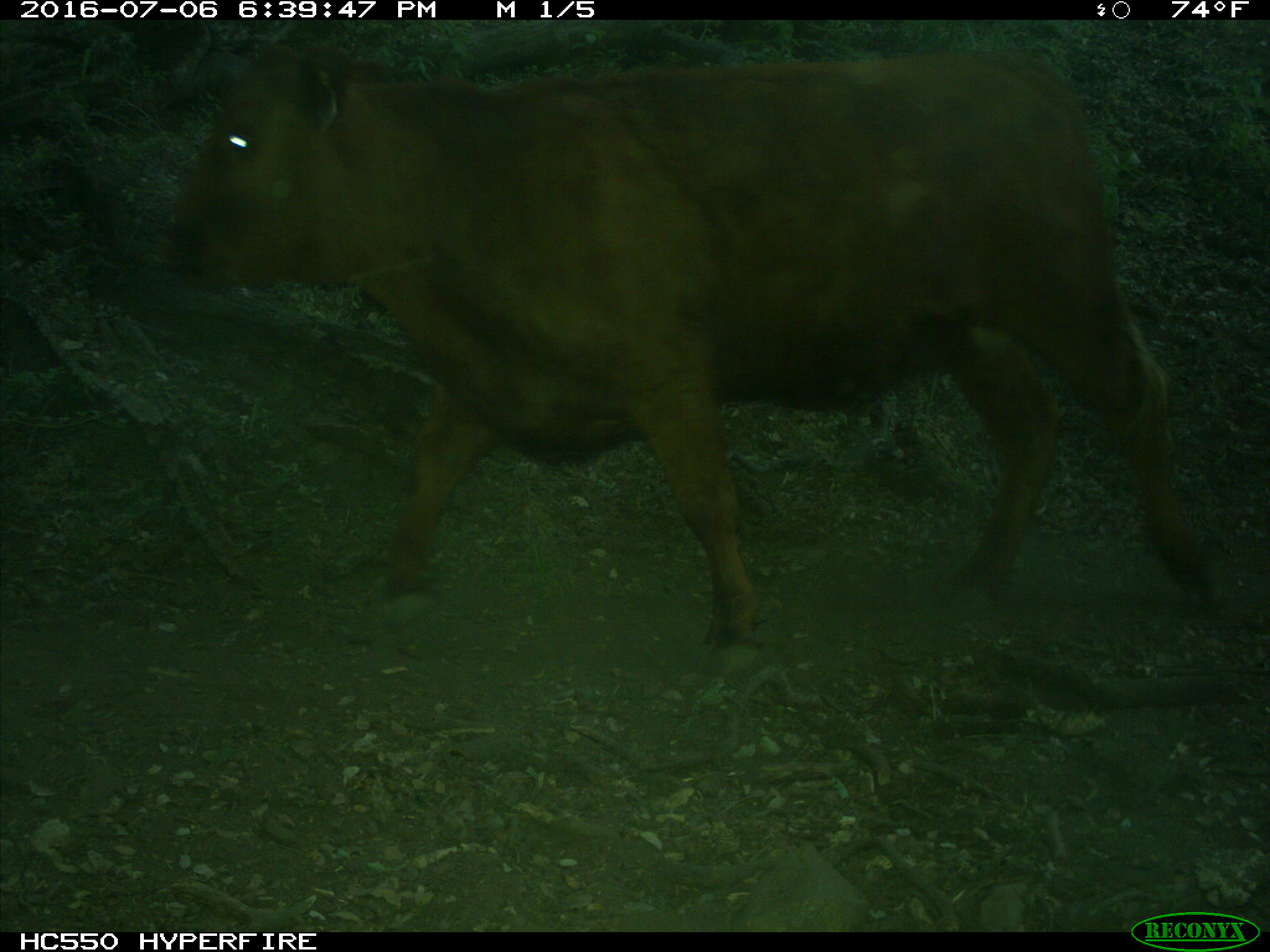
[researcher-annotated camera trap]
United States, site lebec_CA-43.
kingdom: Animalia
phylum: Chordata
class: Mammalia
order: Artiodactyla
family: Bovidae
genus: Bos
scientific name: Bos taurus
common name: domestic cow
Bos taurus (domestic cow).